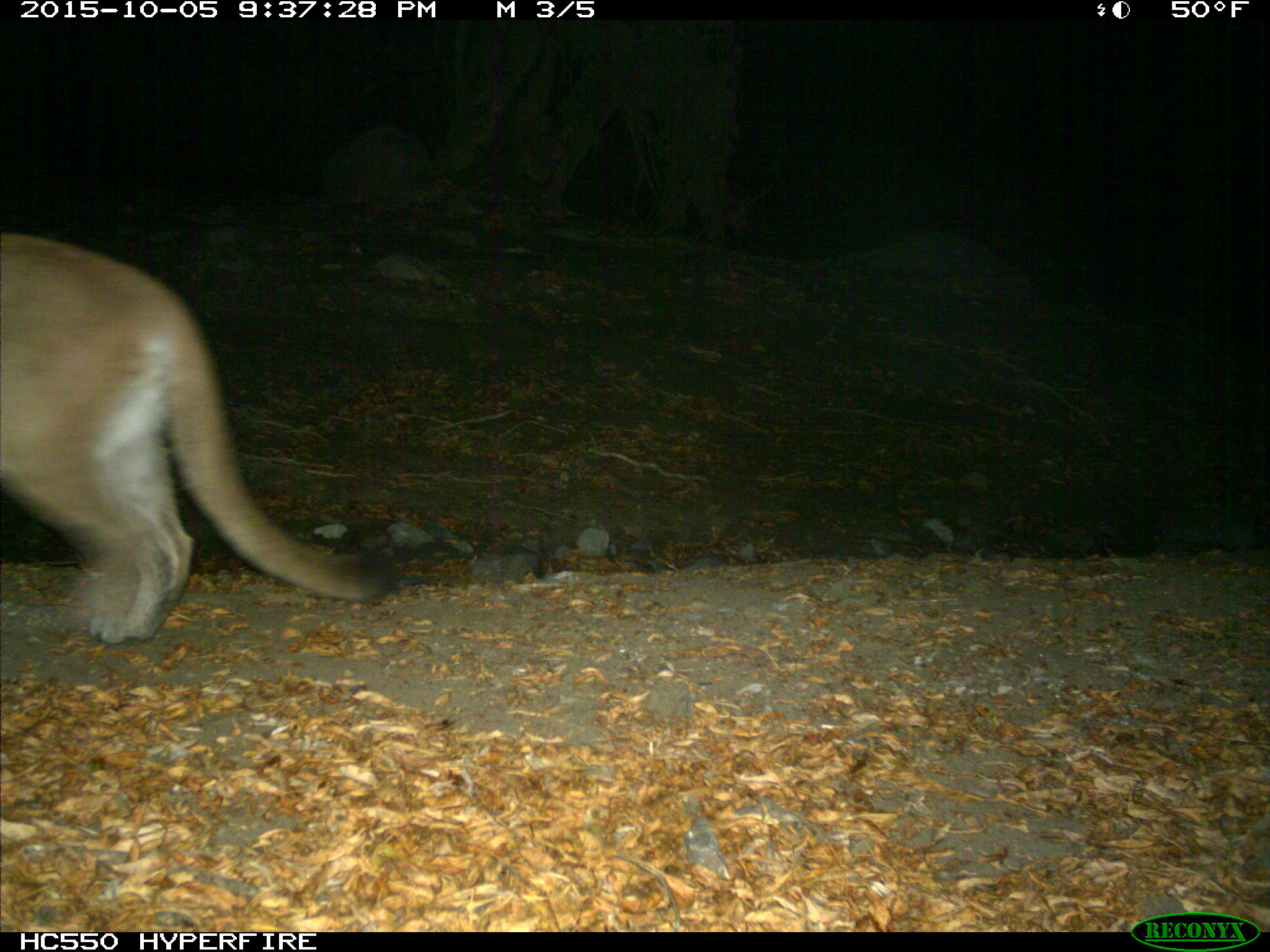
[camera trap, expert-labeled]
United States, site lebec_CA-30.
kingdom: Animalia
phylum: Chordata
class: Mammalia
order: Carnivora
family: Felidae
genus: Puma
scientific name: Puma concolor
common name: mountain lion